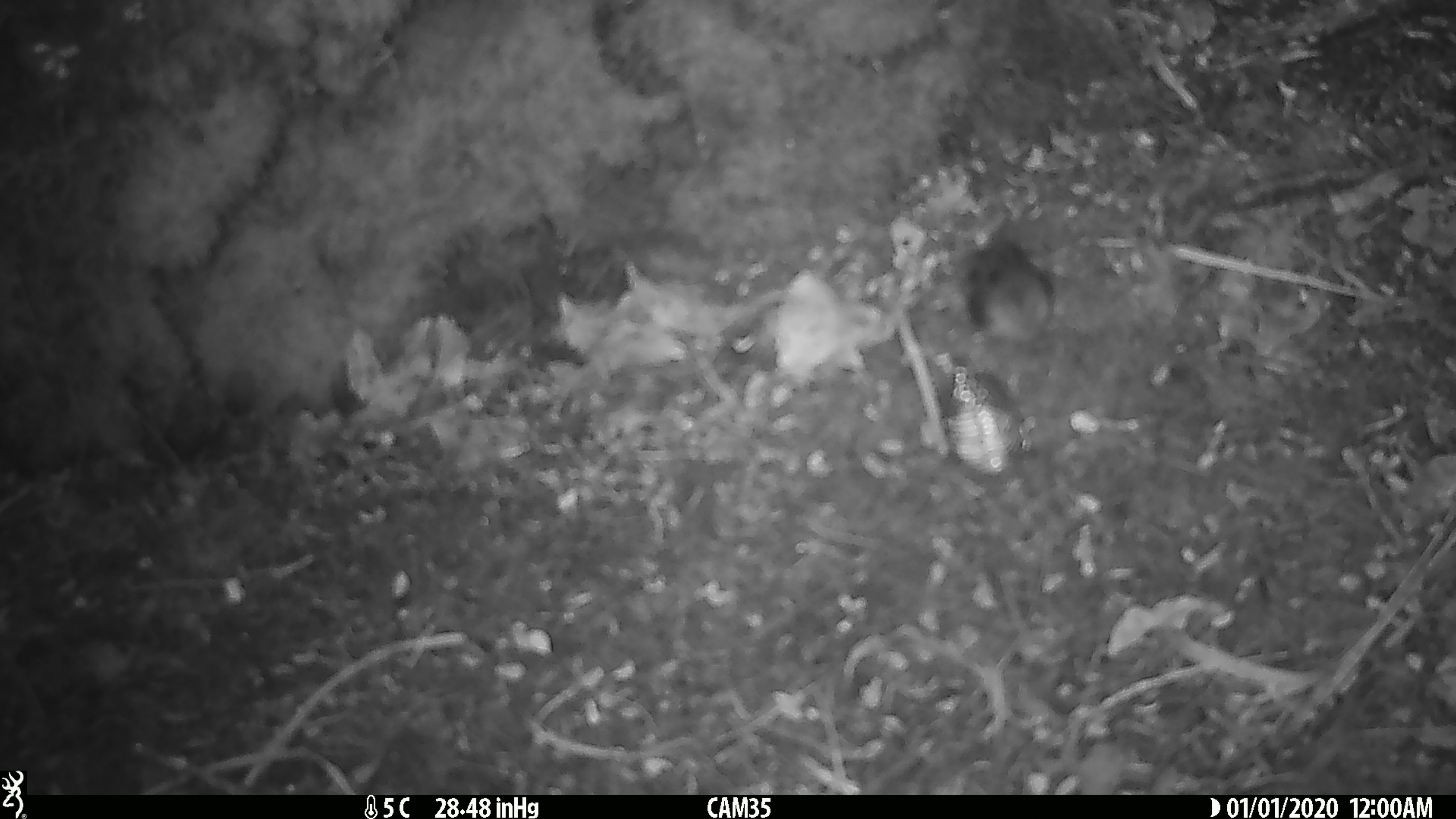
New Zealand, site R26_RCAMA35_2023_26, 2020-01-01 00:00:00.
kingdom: Animalia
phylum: Chordata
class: Aves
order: Passeriformes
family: Acanthisittidae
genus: Acanthisitta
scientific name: Acanthisitta chloris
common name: rifleman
Rifleman (Acanthisitta chloris).